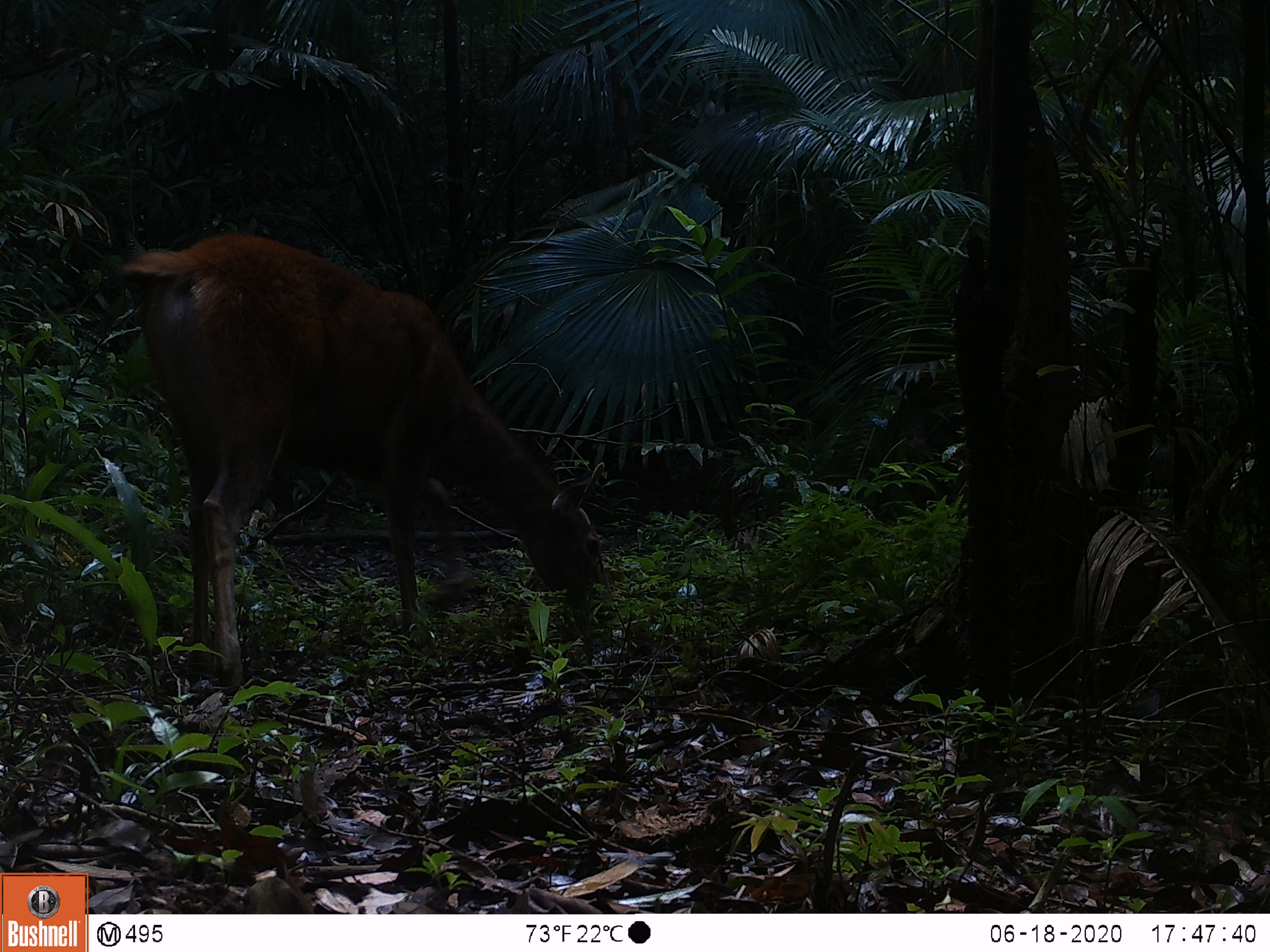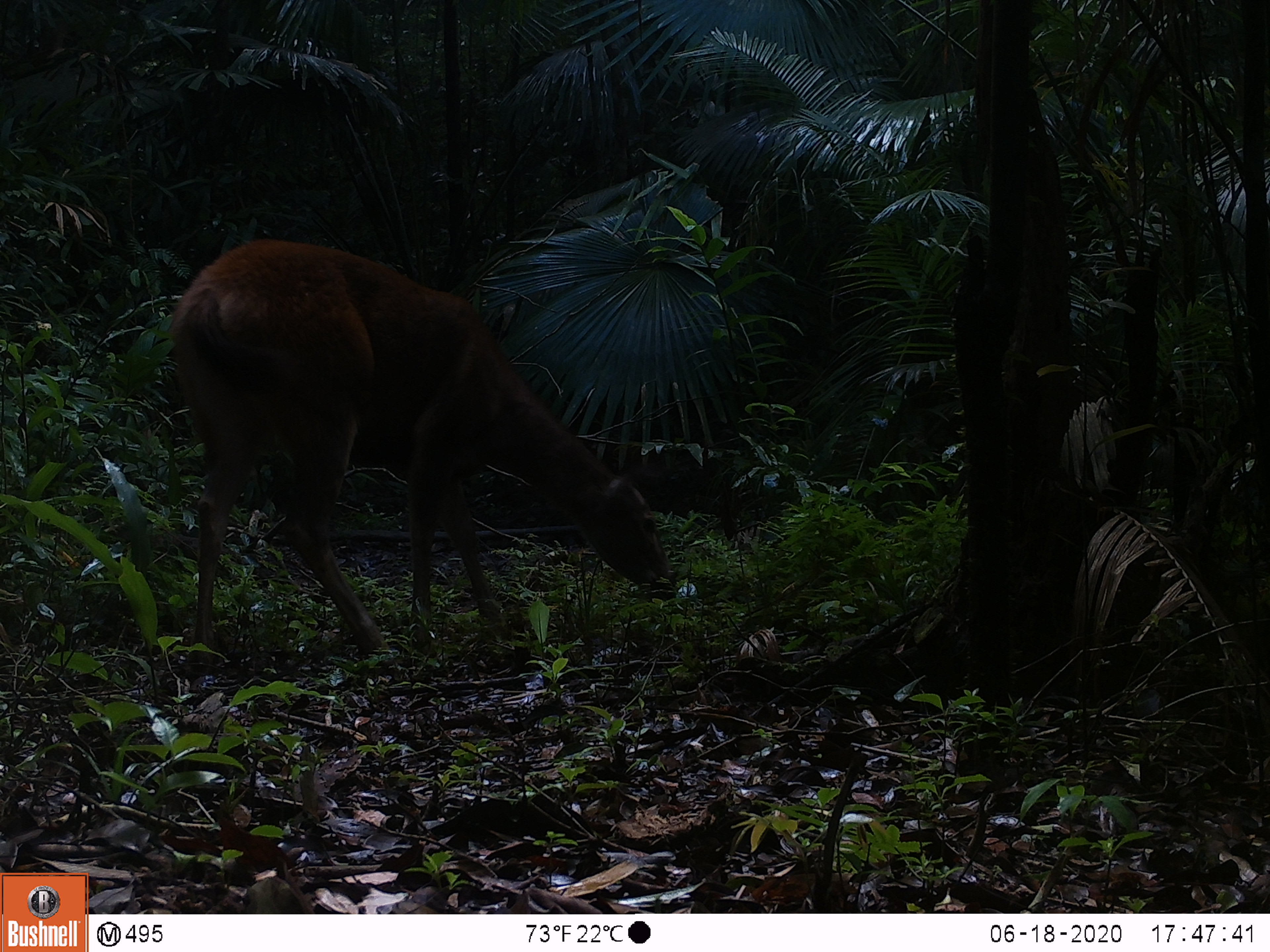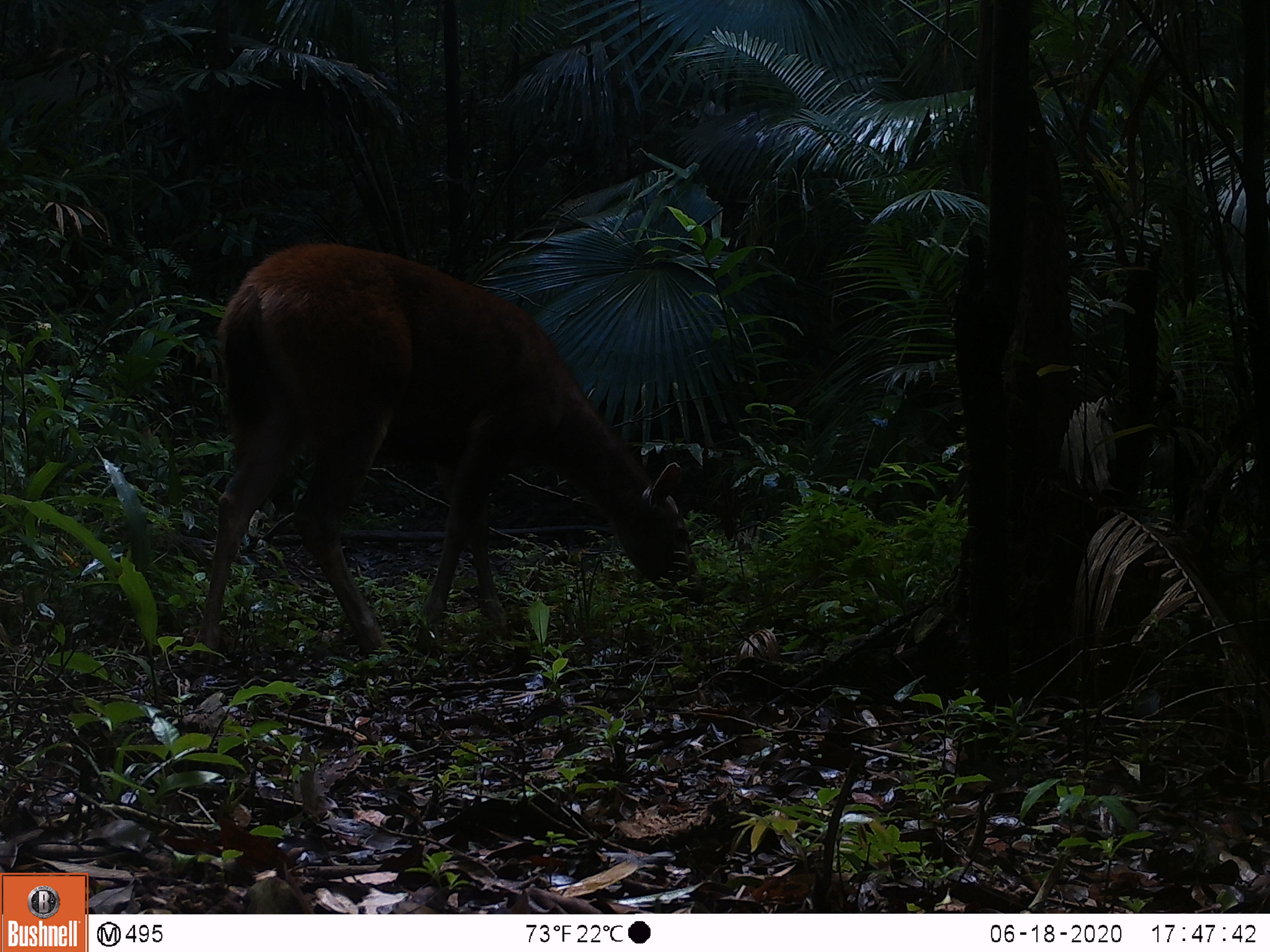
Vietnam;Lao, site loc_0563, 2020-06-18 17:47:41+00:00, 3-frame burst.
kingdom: Animalia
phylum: Chordata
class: Mammalia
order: Artiodactyla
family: Cervidae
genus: Rusa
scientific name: Rusa unicolor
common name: sambar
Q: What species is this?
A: Sambar (Rusa unicolor).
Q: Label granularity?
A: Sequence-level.